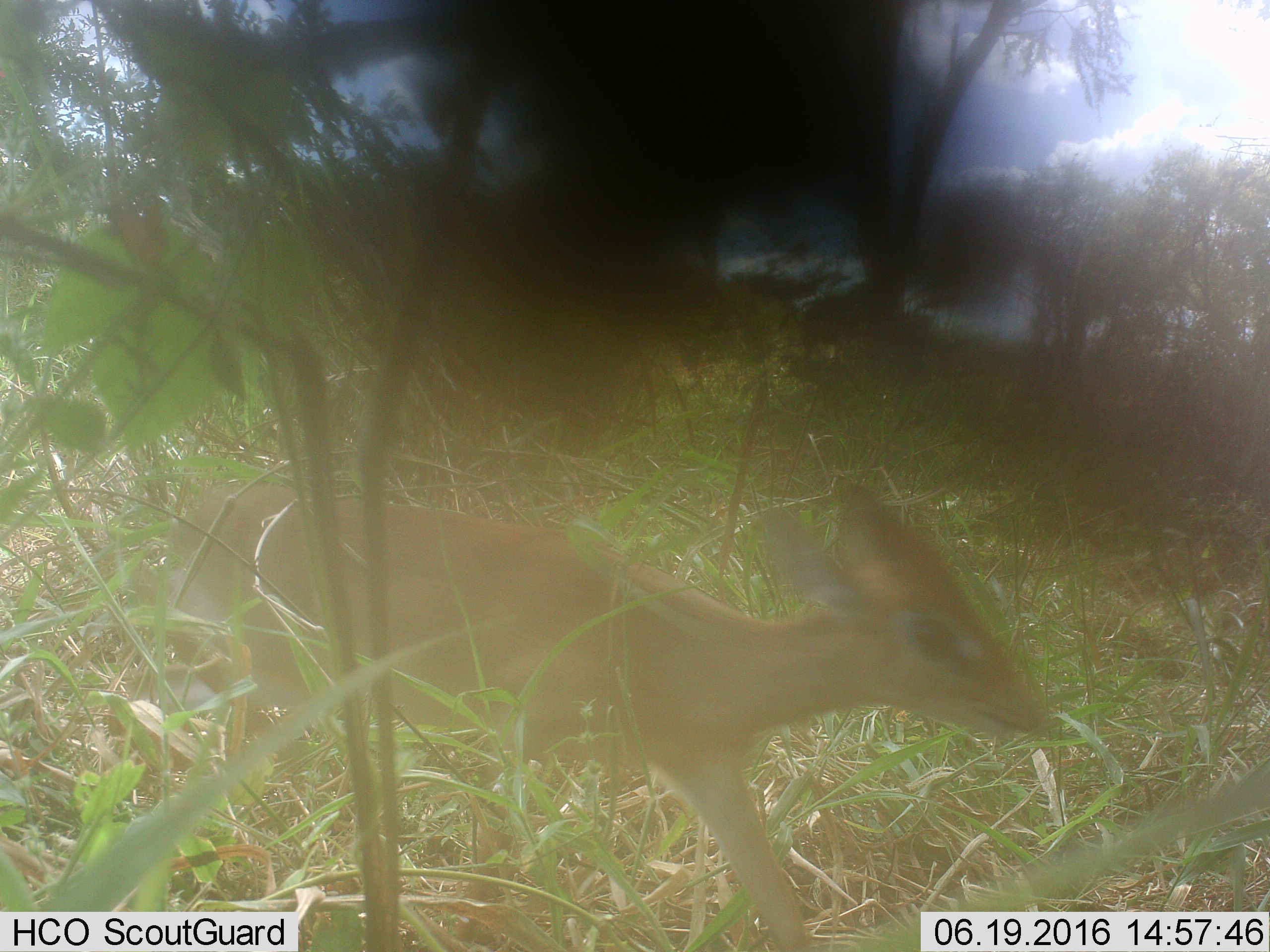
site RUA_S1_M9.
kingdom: Animalia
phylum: Chordata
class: Mammalia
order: Artiodactyla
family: Bovidae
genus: Madoqua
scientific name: Madoqua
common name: dik-dik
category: dikdik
Dikdik (dik-dik) (Madoqua), count 1. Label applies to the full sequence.